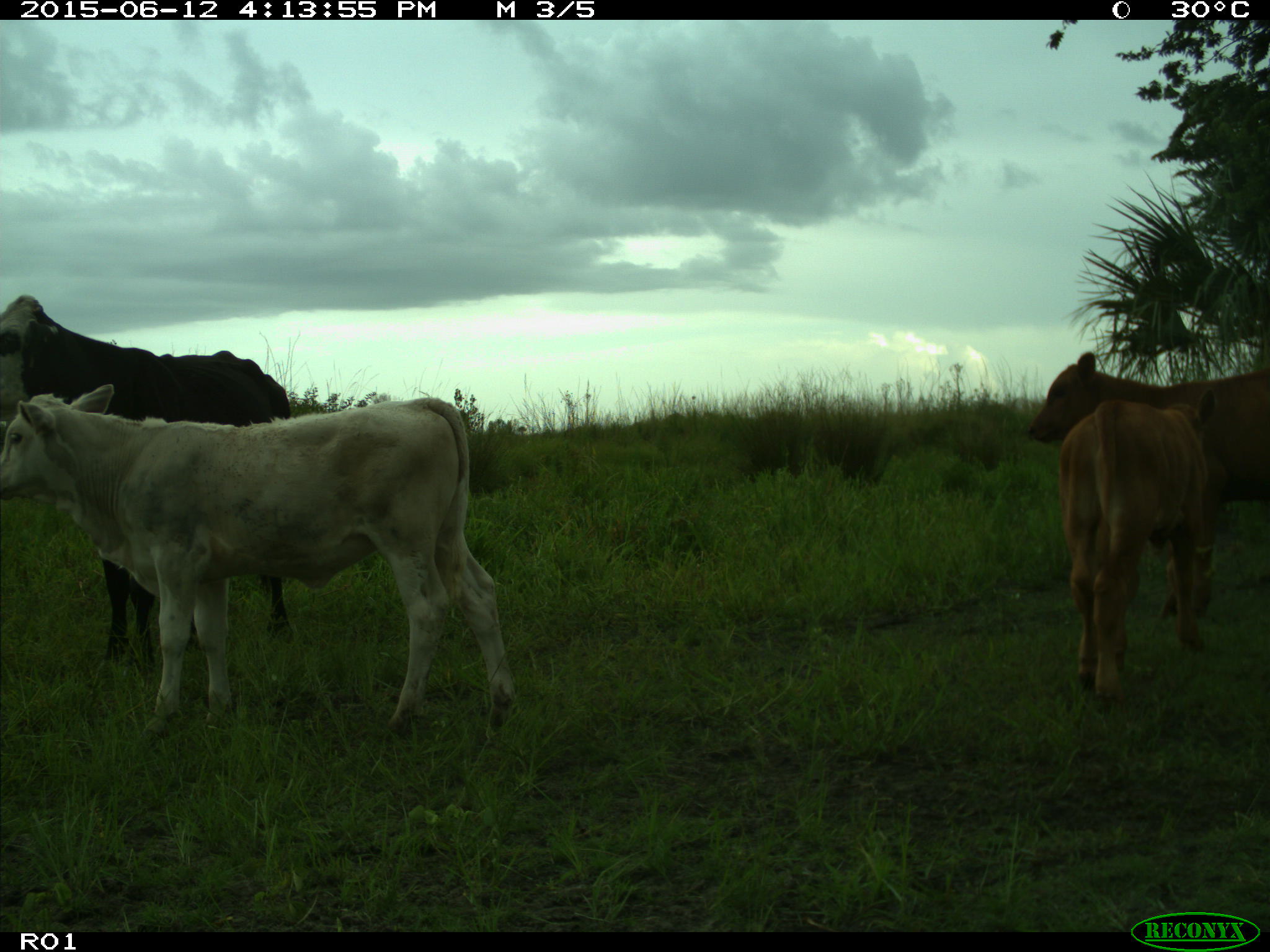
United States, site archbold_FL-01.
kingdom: Animalia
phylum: Chordata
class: Mammalia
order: Artiodactyla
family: Bovidae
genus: Bos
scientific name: Bos taurus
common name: domestic cow